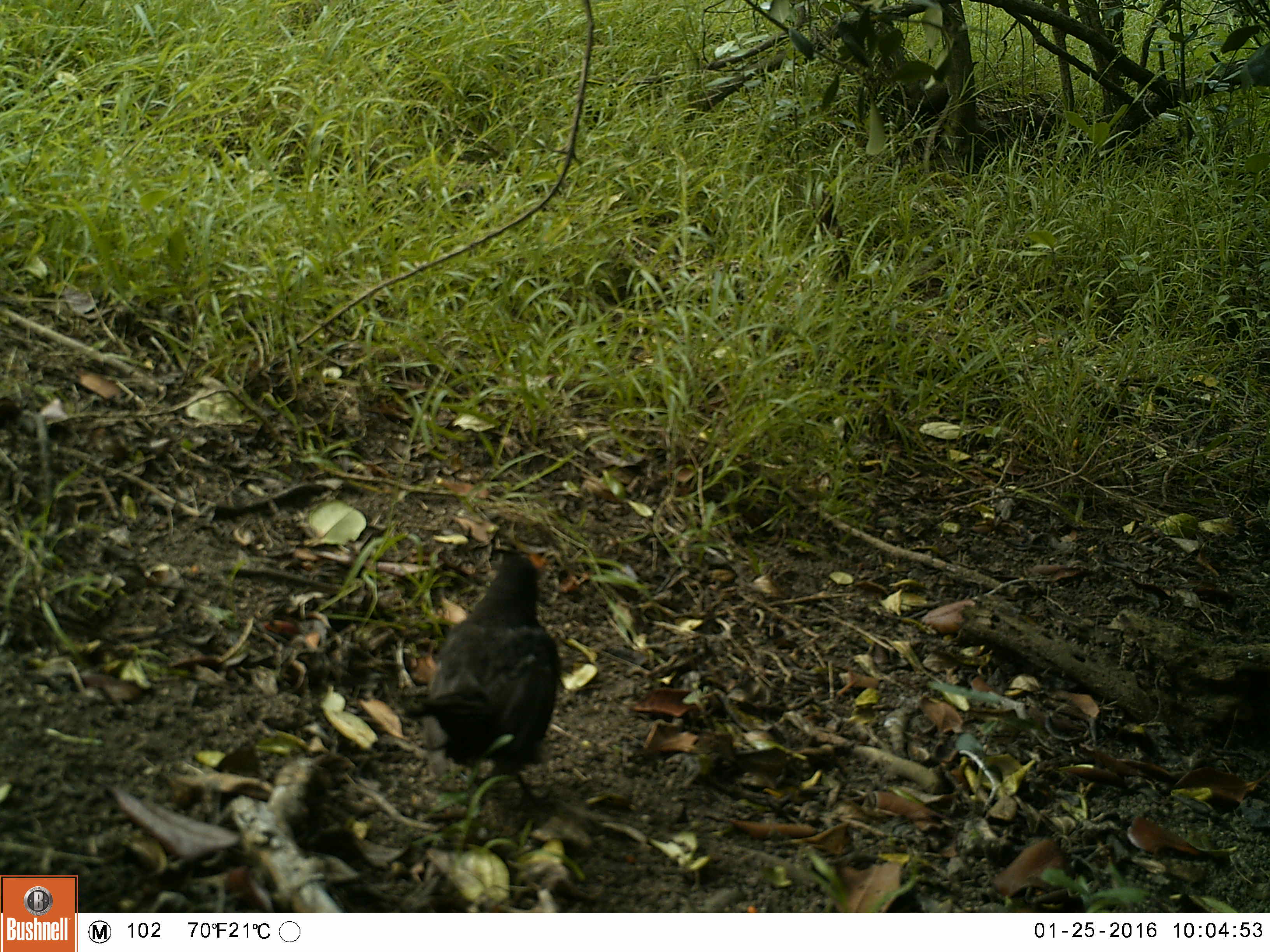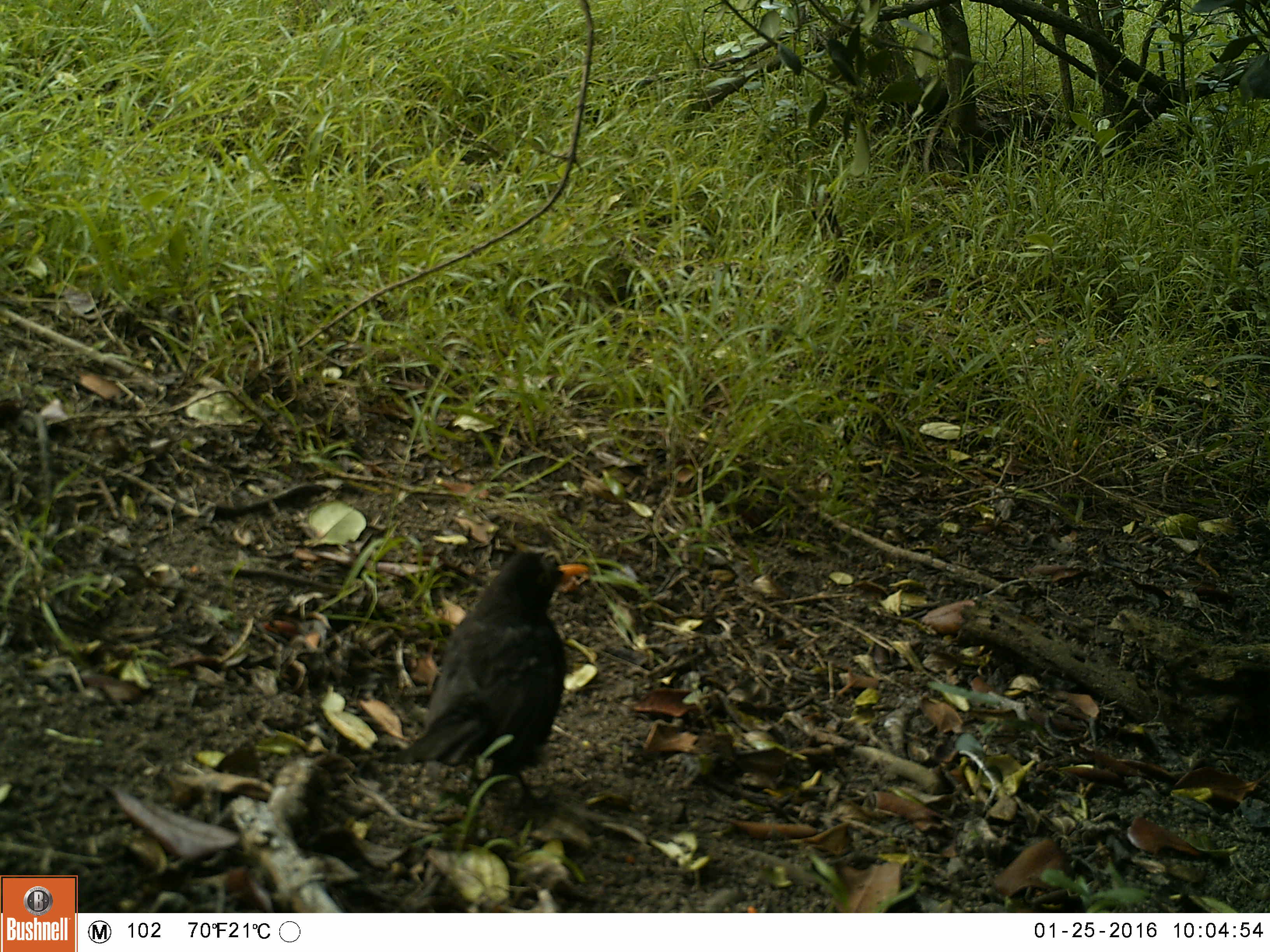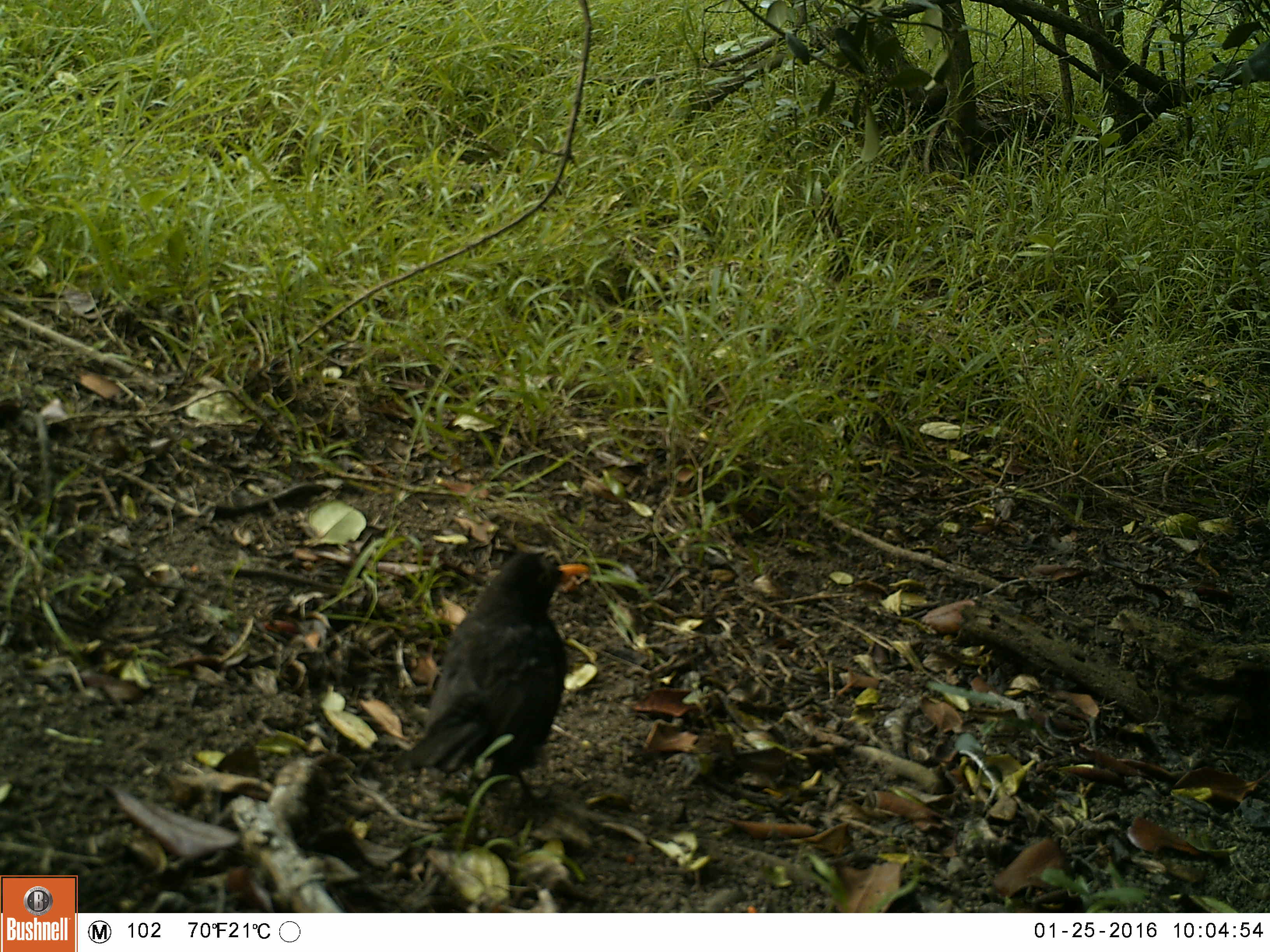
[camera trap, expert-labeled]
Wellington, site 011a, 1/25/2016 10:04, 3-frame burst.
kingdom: Animalia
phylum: Chordata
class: Aves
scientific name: Aves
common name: bird